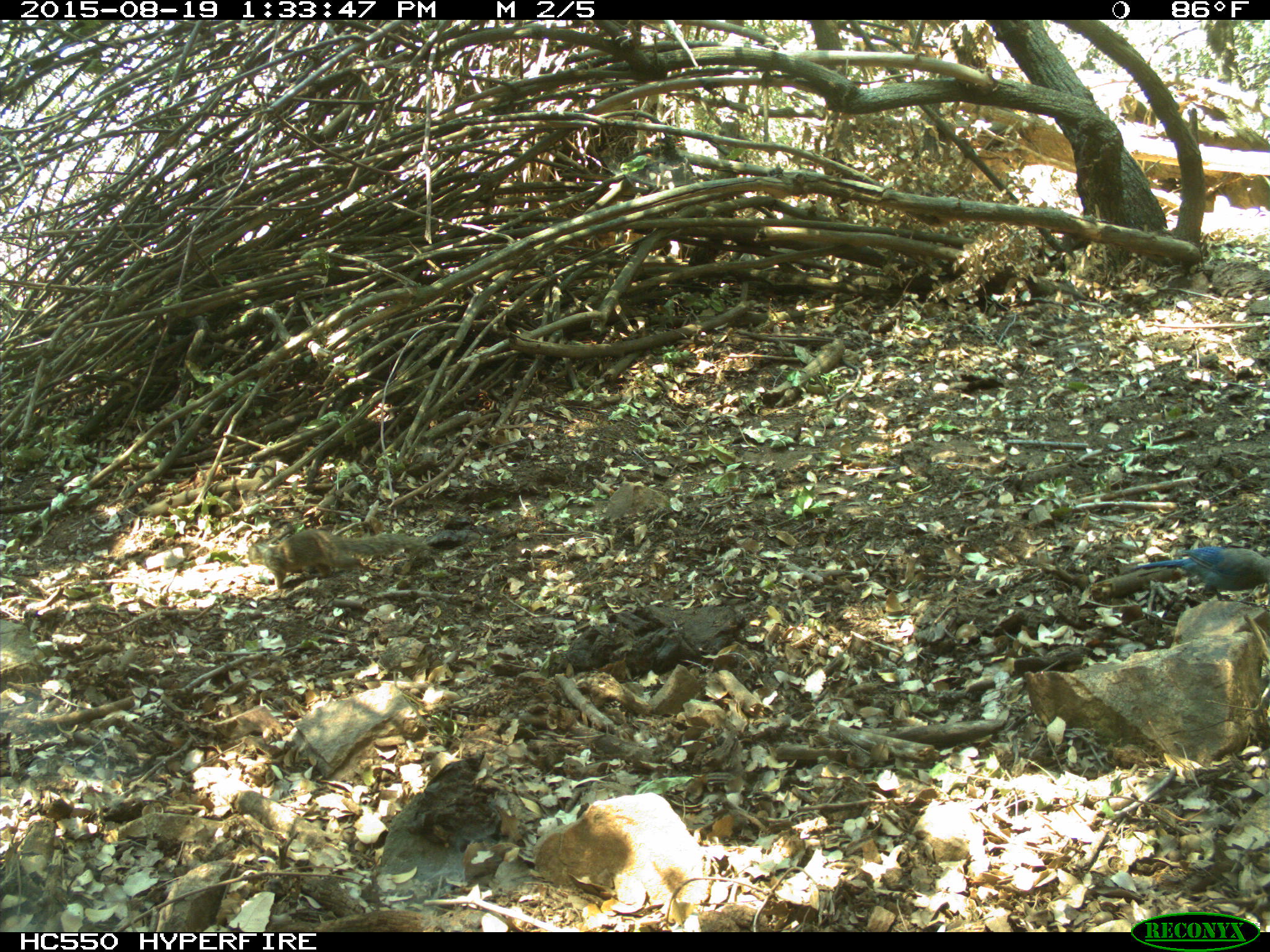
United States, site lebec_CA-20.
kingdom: Animalia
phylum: Chordata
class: Aves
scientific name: Aves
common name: birds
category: unidentified bird